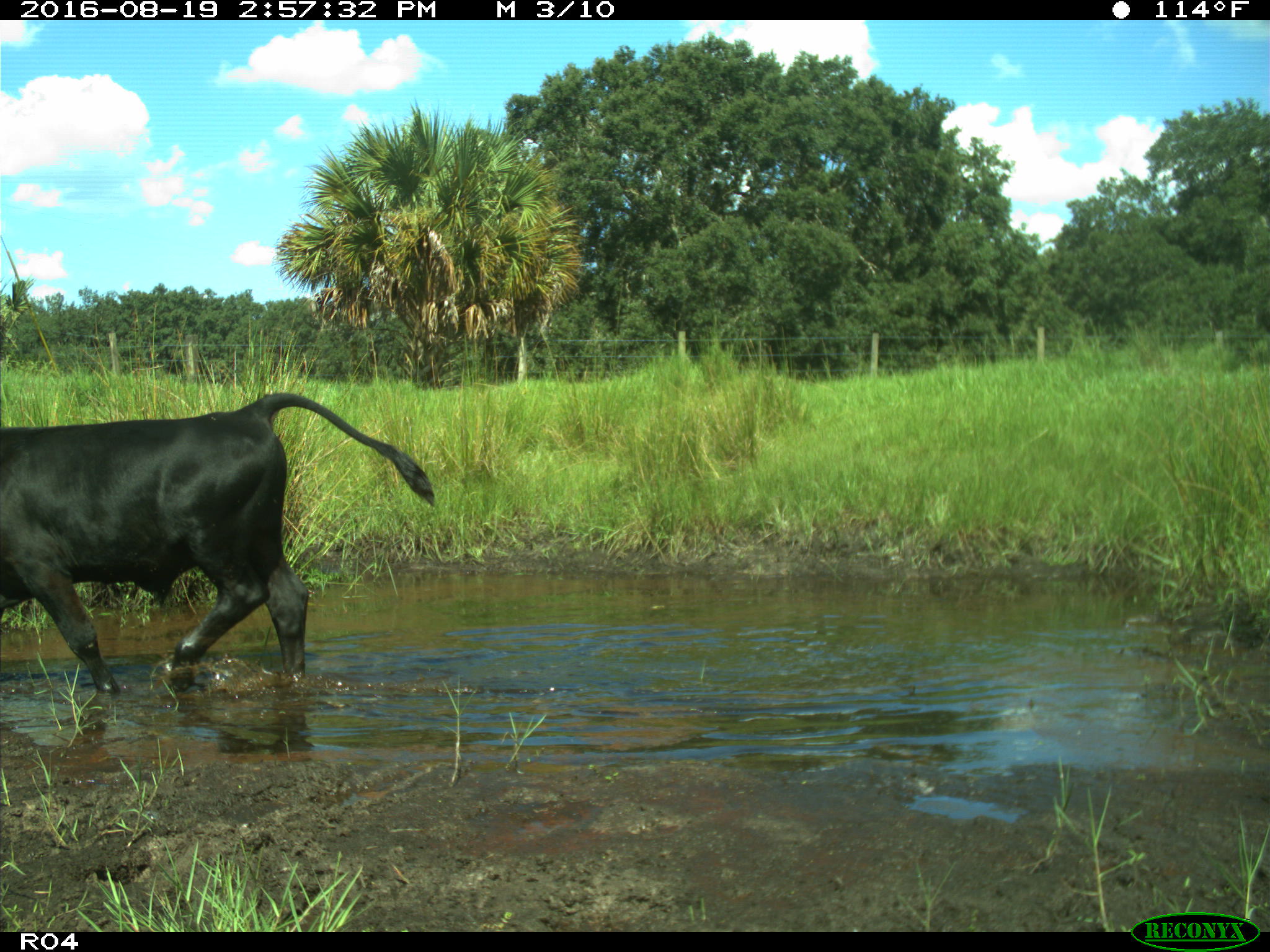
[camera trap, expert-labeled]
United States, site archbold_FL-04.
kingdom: Animalia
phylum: Chordata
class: Mammalia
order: Artiodactyla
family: Bovidae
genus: Bos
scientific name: Bos taurus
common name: domestic cow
Bos taurus (domestic cow).